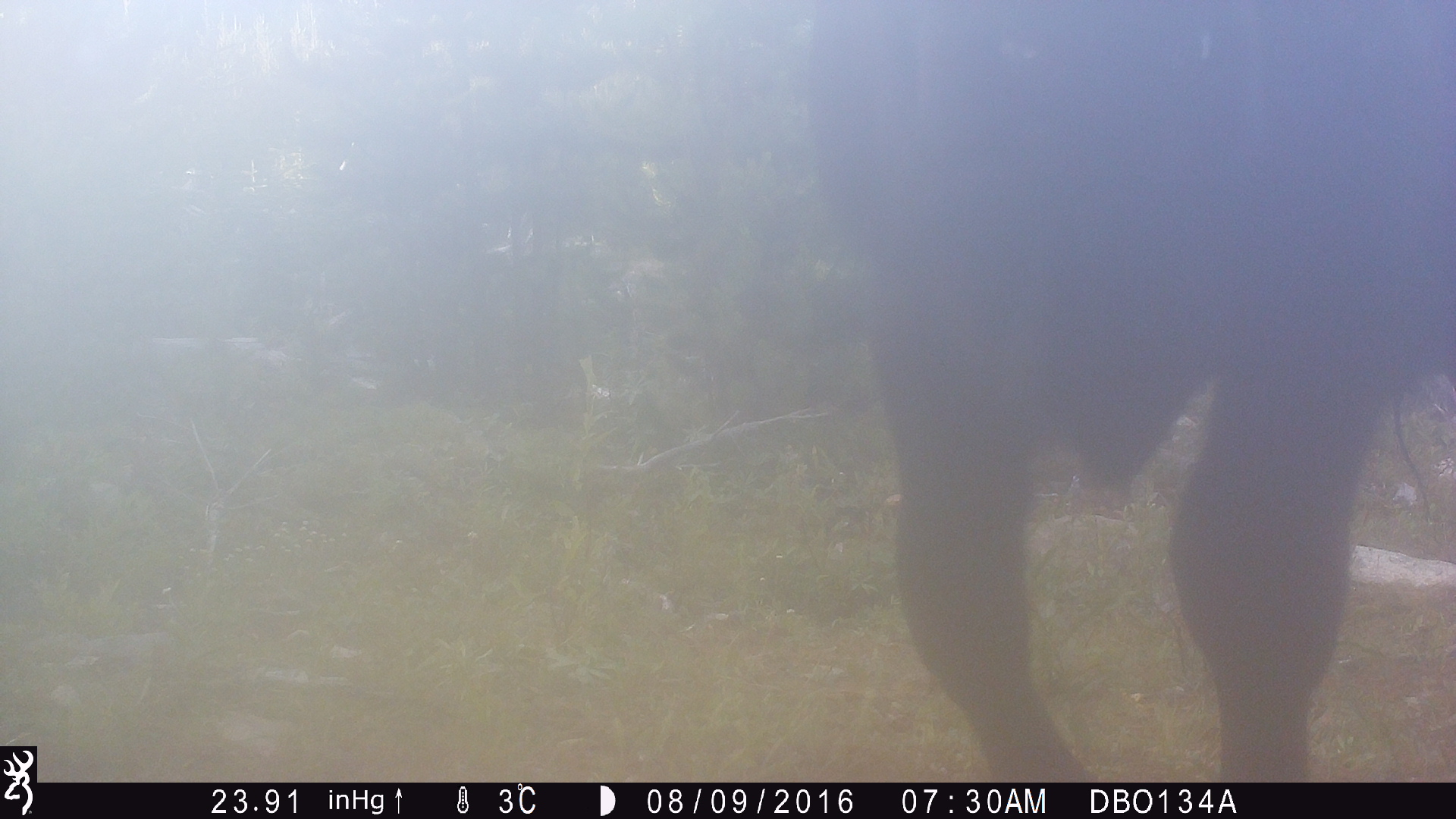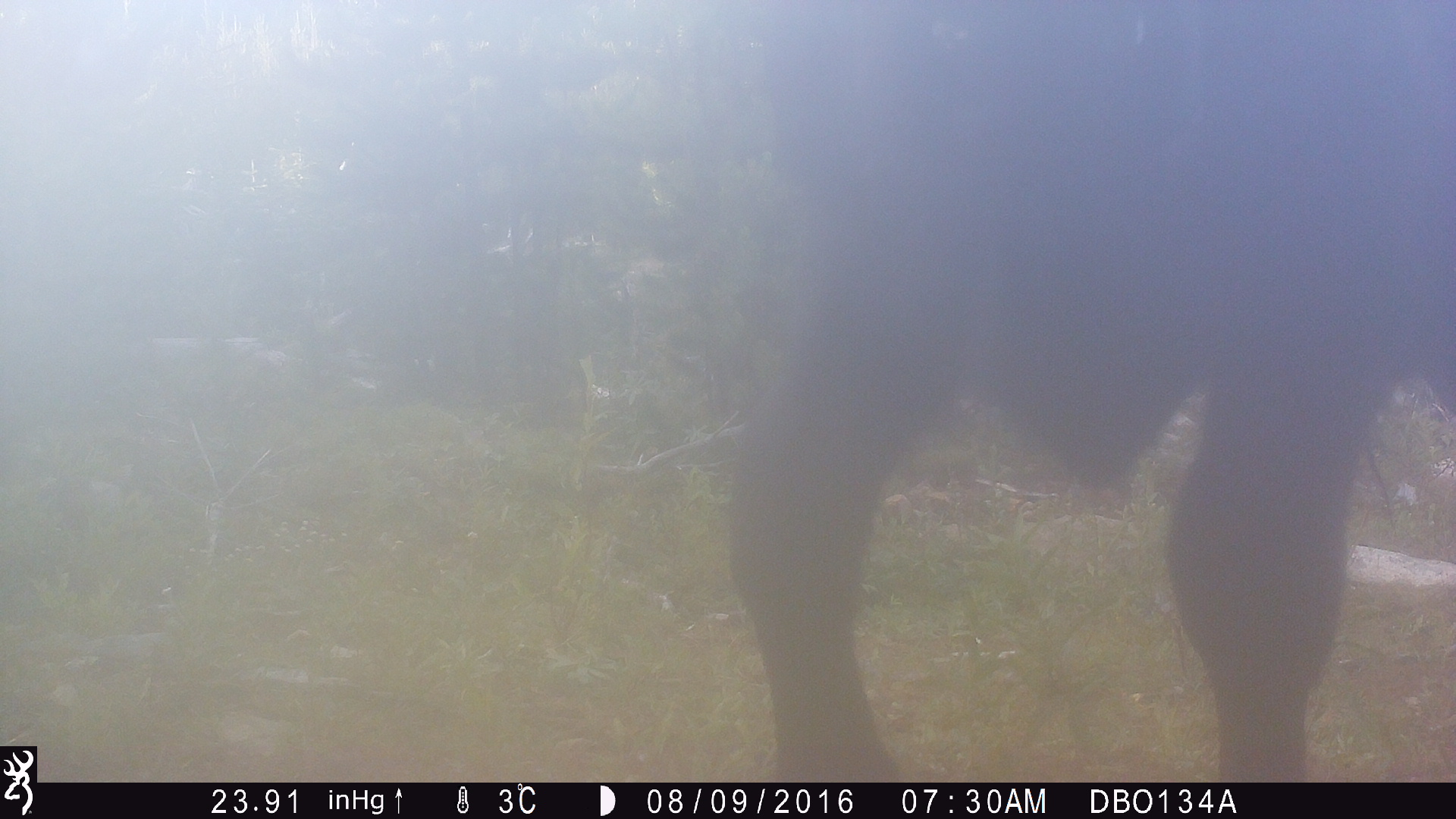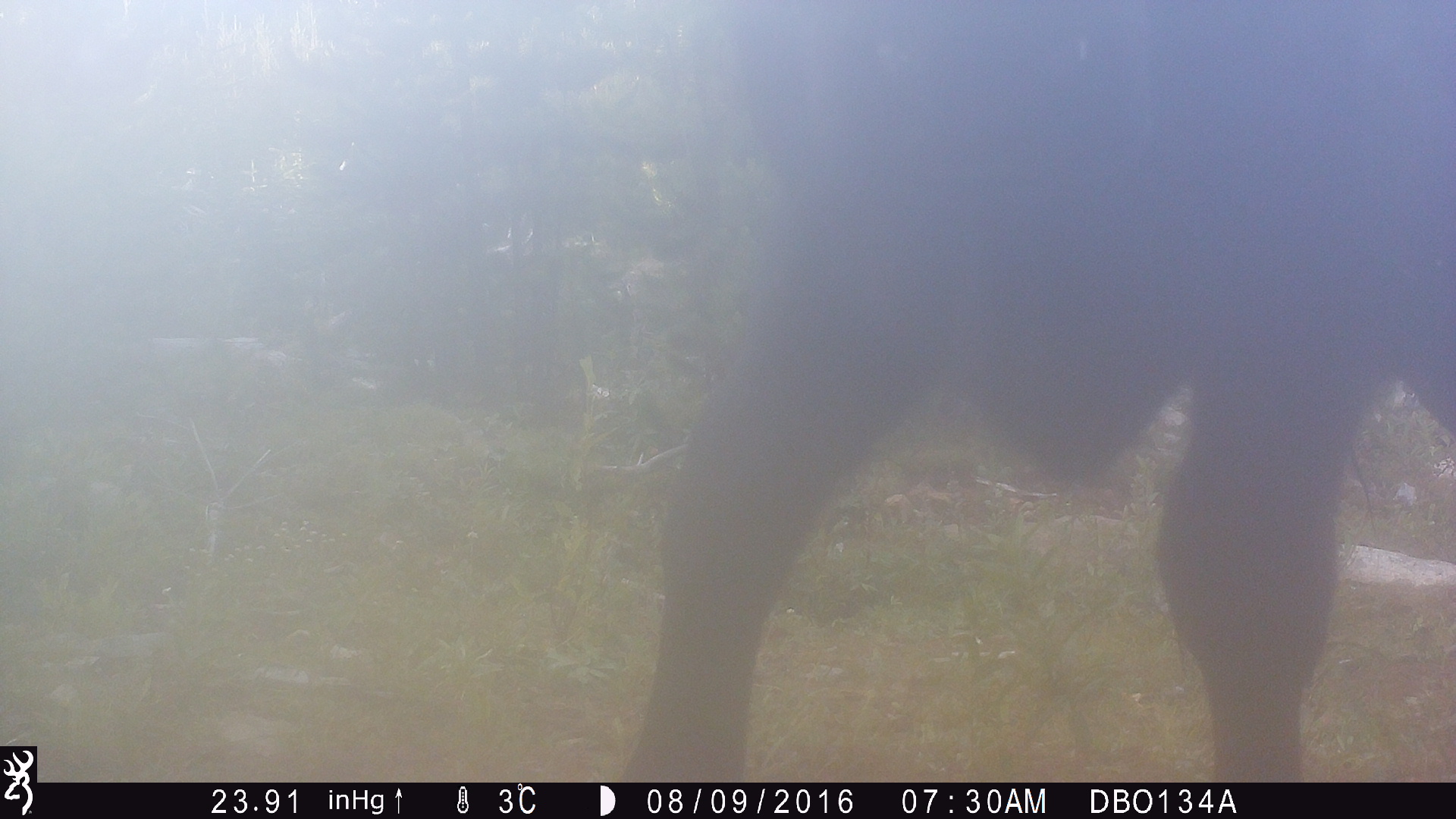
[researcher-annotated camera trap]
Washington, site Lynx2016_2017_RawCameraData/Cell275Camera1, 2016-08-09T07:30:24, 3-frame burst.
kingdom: Animalia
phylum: Chordata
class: Mammalia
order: Artiodactyla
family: Bovidae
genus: Bos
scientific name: Bos taurus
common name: domestic cattle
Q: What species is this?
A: Domestic cattle (Bos taurus).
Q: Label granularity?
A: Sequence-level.